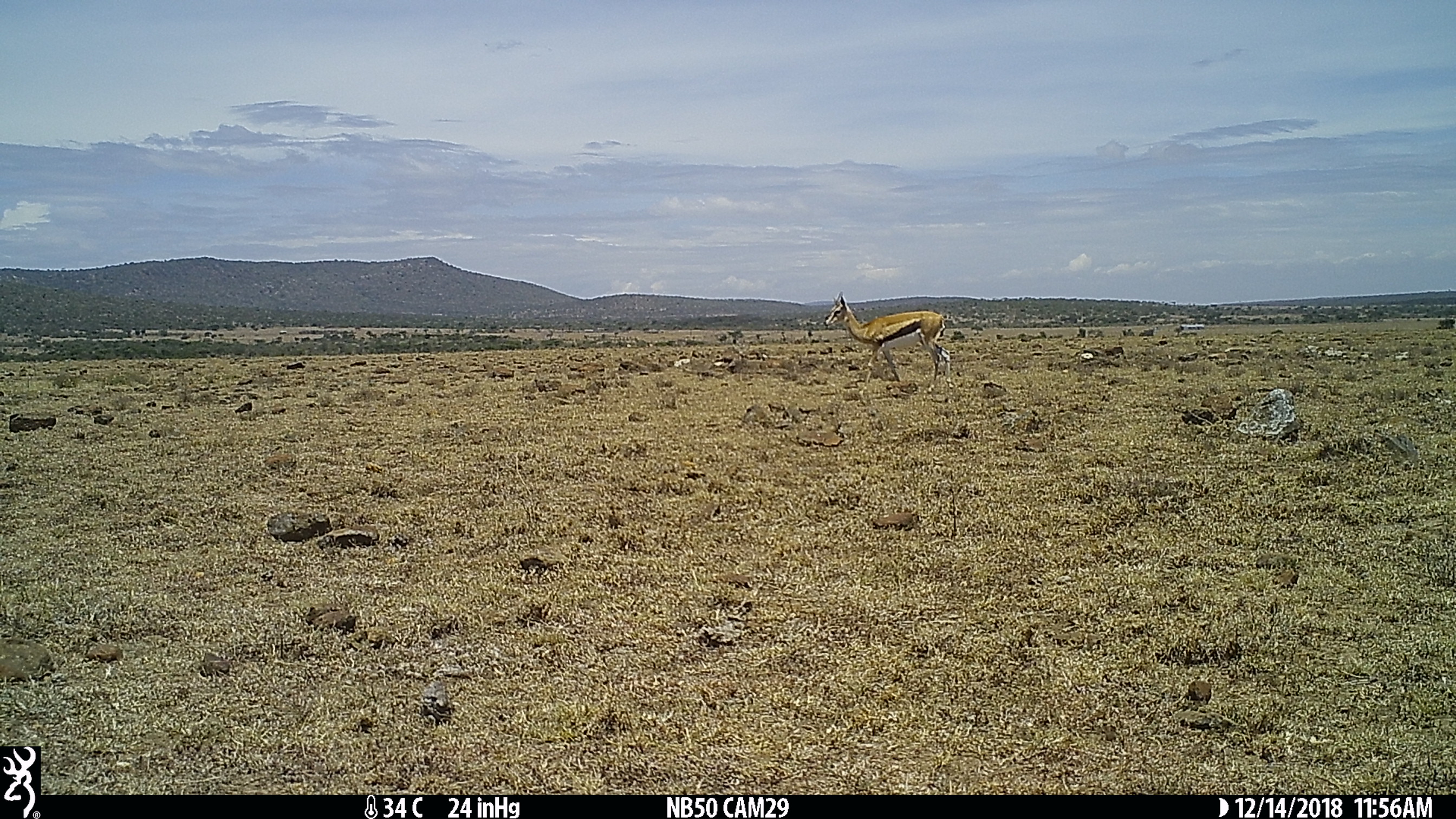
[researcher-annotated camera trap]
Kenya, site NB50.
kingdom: Animalia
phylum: Chordata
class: Mammalia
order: Artiodactyla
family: Bovidae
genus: Eudorcas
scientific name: Eudorcas thomsonii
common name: thomon's gazelle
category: gazelle thomsons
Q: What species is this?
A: Gazelle thomsons (thomon's gazelle) (Eudorcas thomsonii).